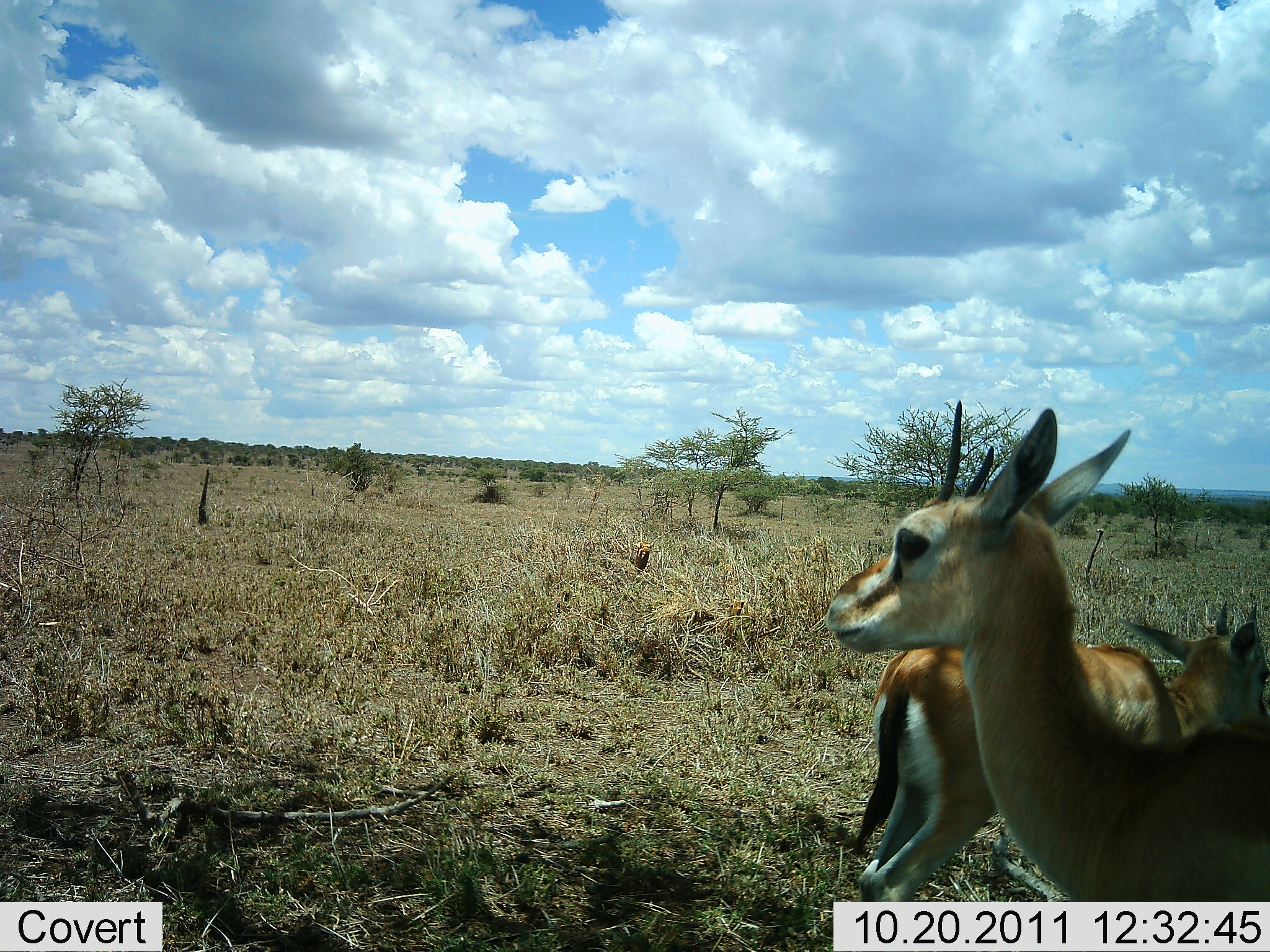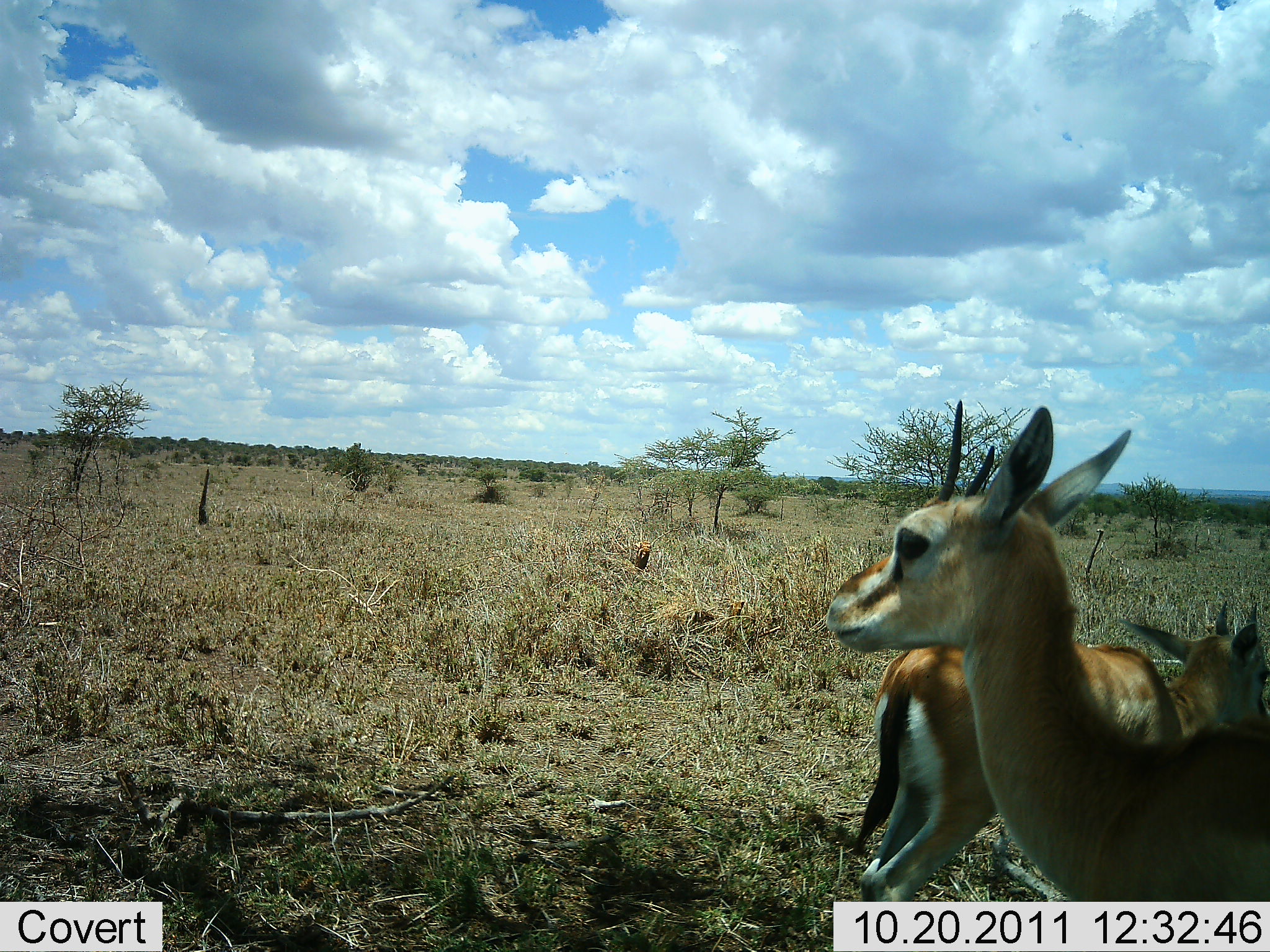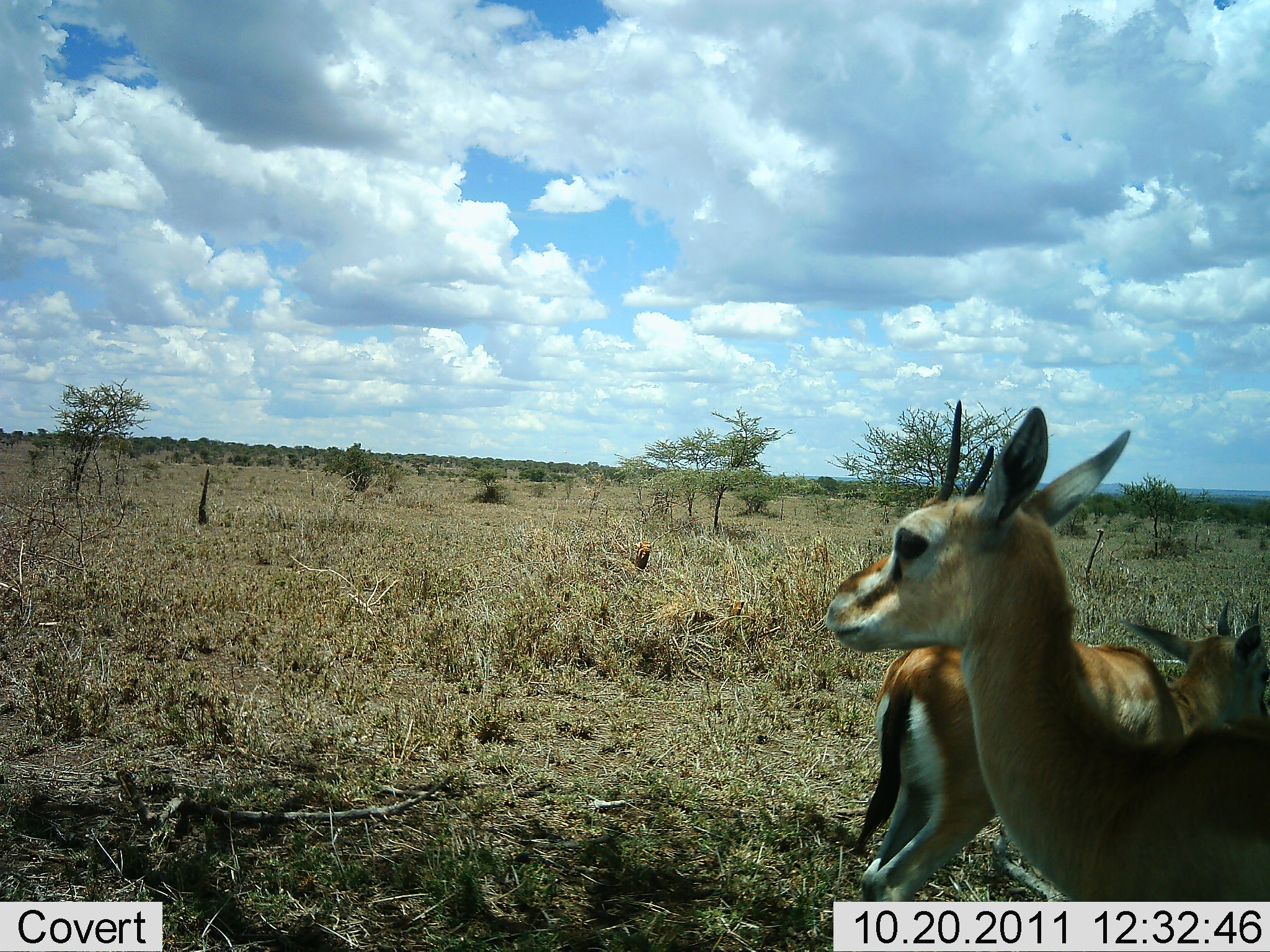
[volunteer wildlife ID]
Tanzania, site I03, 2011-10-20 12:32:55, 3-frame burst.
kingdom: Animalia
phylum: Chordata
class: Mammalia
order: Artiodactyla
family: Bovidae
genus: Eudorcas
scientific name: Eudorcas thomsonii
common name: thomson's gazelle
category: gazellethomsons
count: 2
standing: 100%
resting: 0%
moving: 0%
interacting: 0%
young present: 15%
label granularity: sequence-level